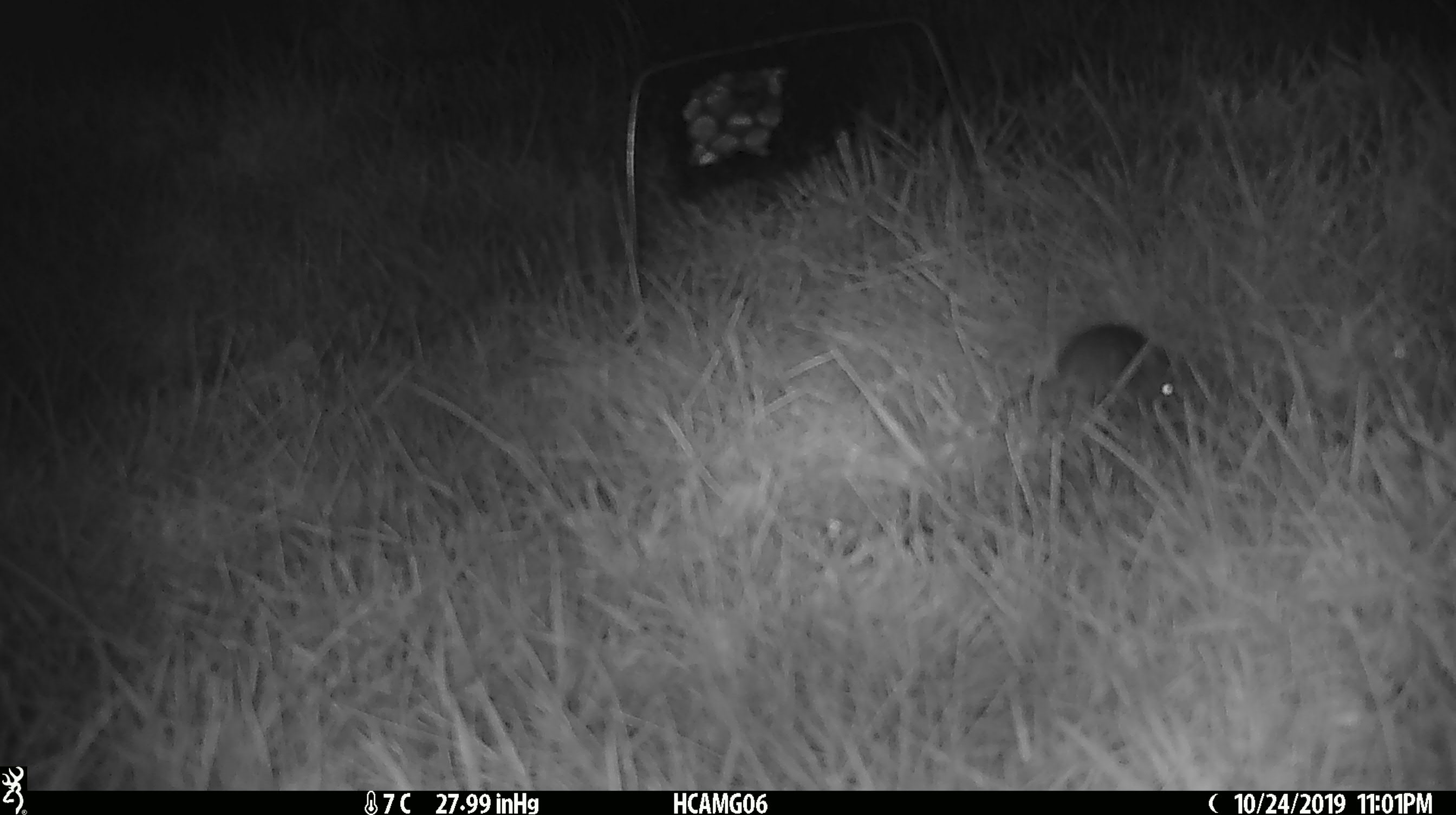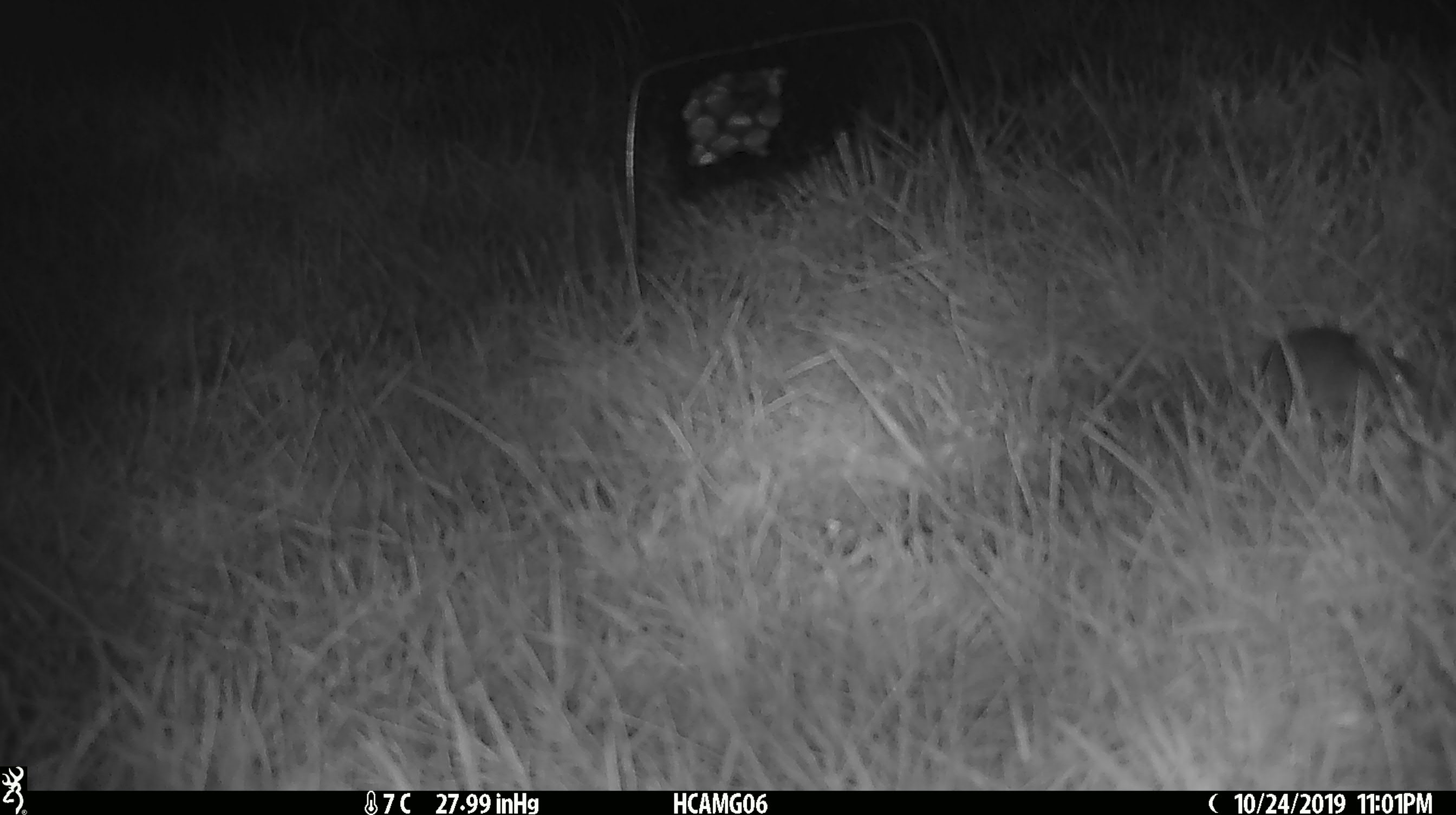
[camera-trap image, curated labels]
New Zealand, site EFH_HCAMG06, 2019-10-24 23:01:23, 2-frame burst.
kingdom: Animalia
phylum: Chordata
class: Mammalia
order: Rodentia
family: Muridae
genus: Mus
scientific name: Mus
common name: mouse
Mouse (Mus).